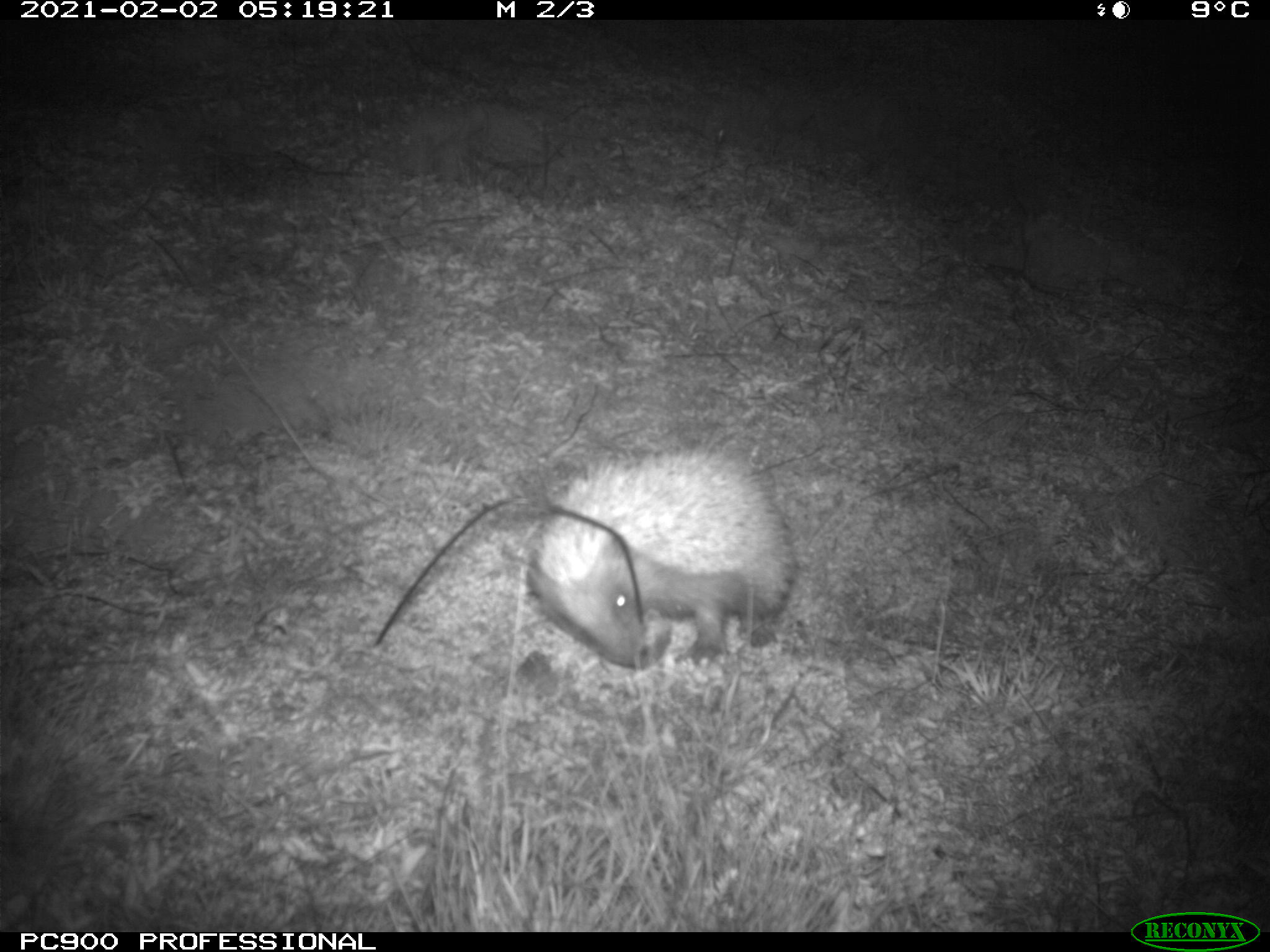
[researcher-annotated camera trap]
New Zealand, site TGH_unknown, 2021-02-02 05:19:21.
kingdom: Animalia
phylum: Chordata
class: Mammalia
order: Eulipotyphla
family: Erinaceidae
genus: Erinaceus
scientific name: Erinaceus europaeus europaeus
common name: european hedgehog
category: hedgehog